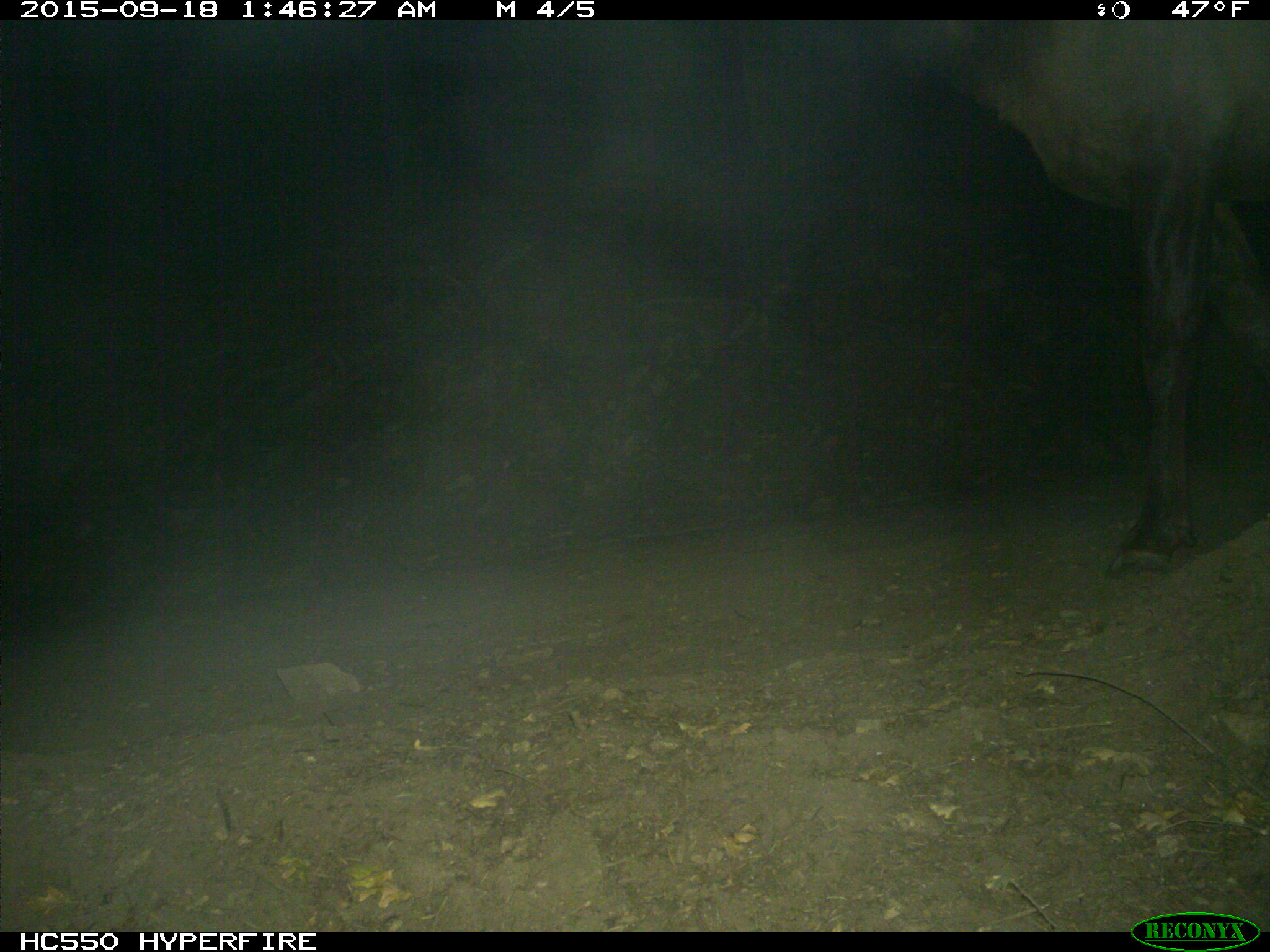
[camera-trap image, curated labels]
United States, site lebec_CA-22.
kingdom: Animalia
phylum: Chordata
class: Mammalia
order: Artiodactyla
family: Cervidae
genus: Cervus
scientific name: Cervus canadensis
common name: elk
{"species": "Cervus canadensis (elk)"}